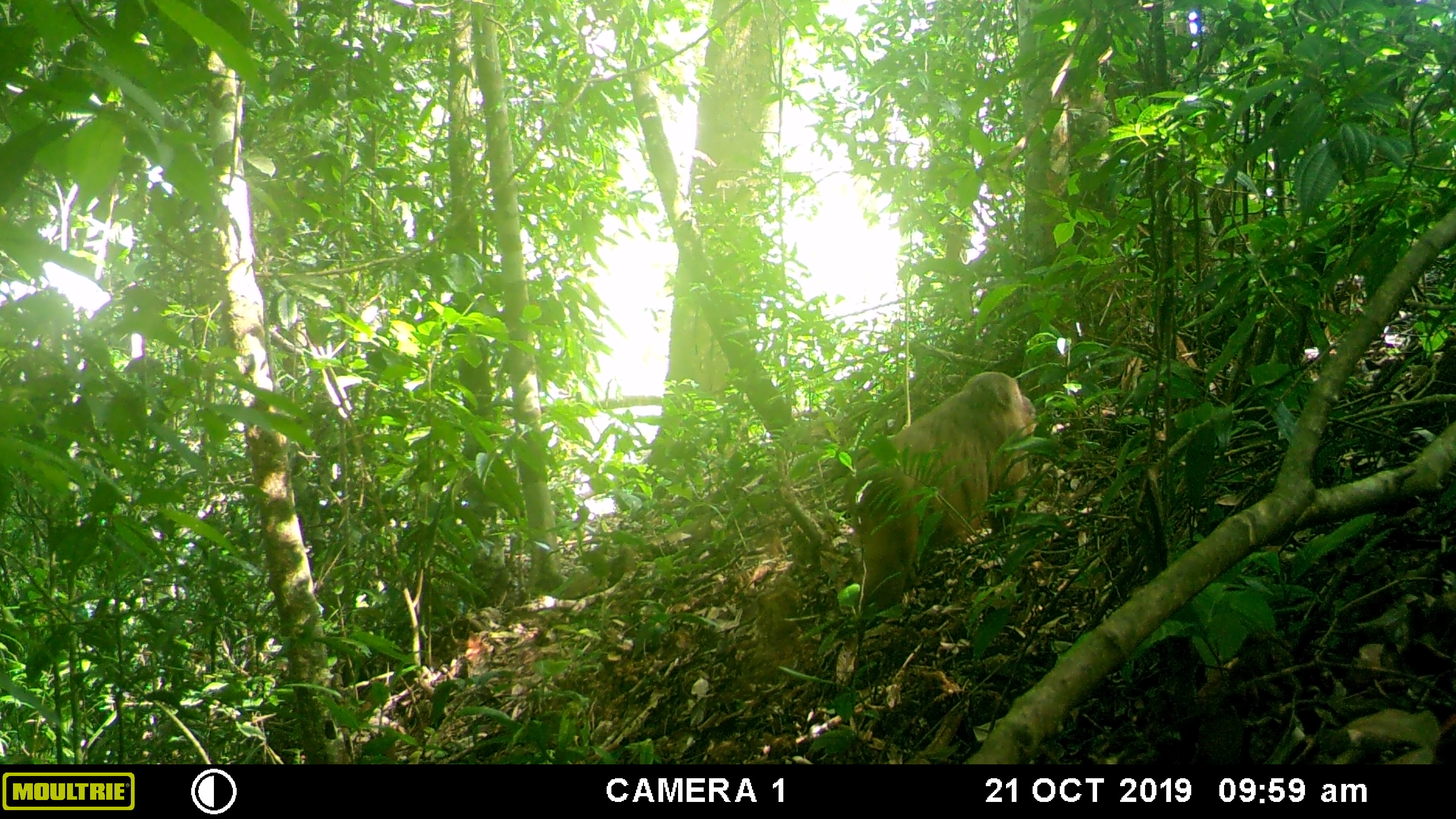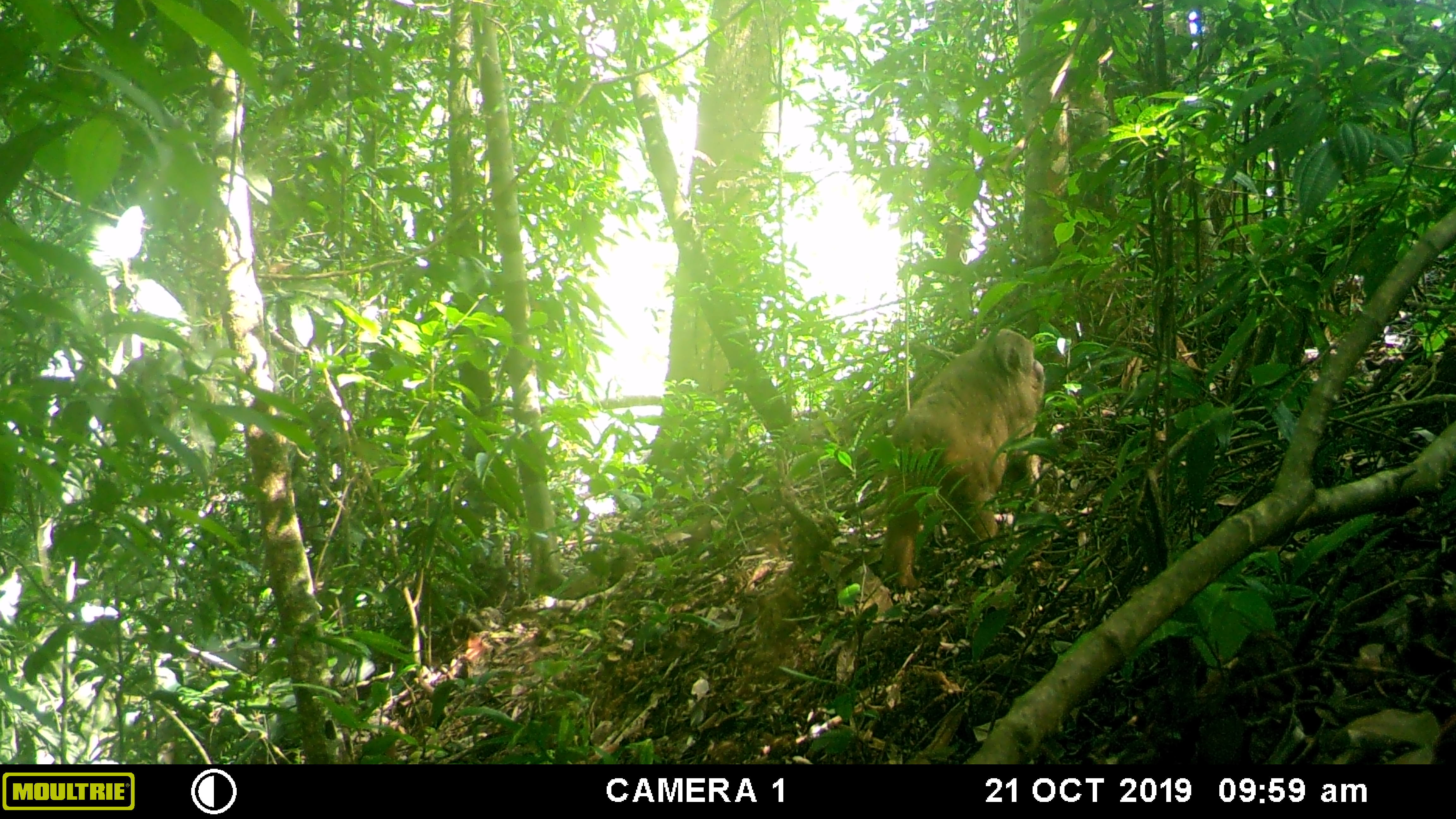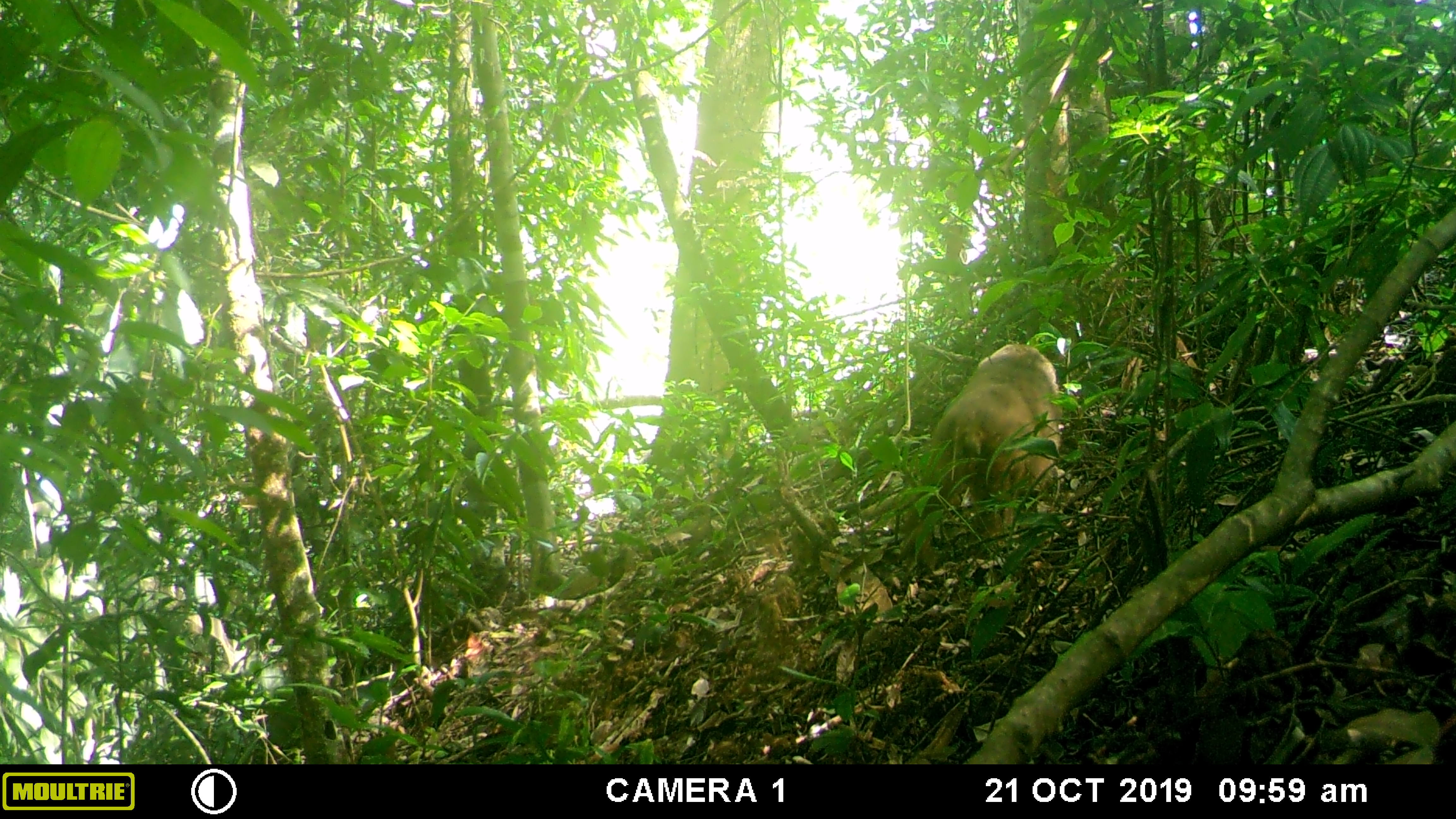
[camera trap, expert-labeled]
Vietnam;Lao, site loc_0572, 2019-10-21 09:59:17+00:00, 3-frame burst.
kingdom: Animalia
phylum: Chordata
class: Mammalia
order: Primates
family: Cercopithecidae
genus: Macaca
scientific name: Macaca arctoides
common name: stump-tailed macaque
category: stump tailed macaque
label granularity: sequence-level